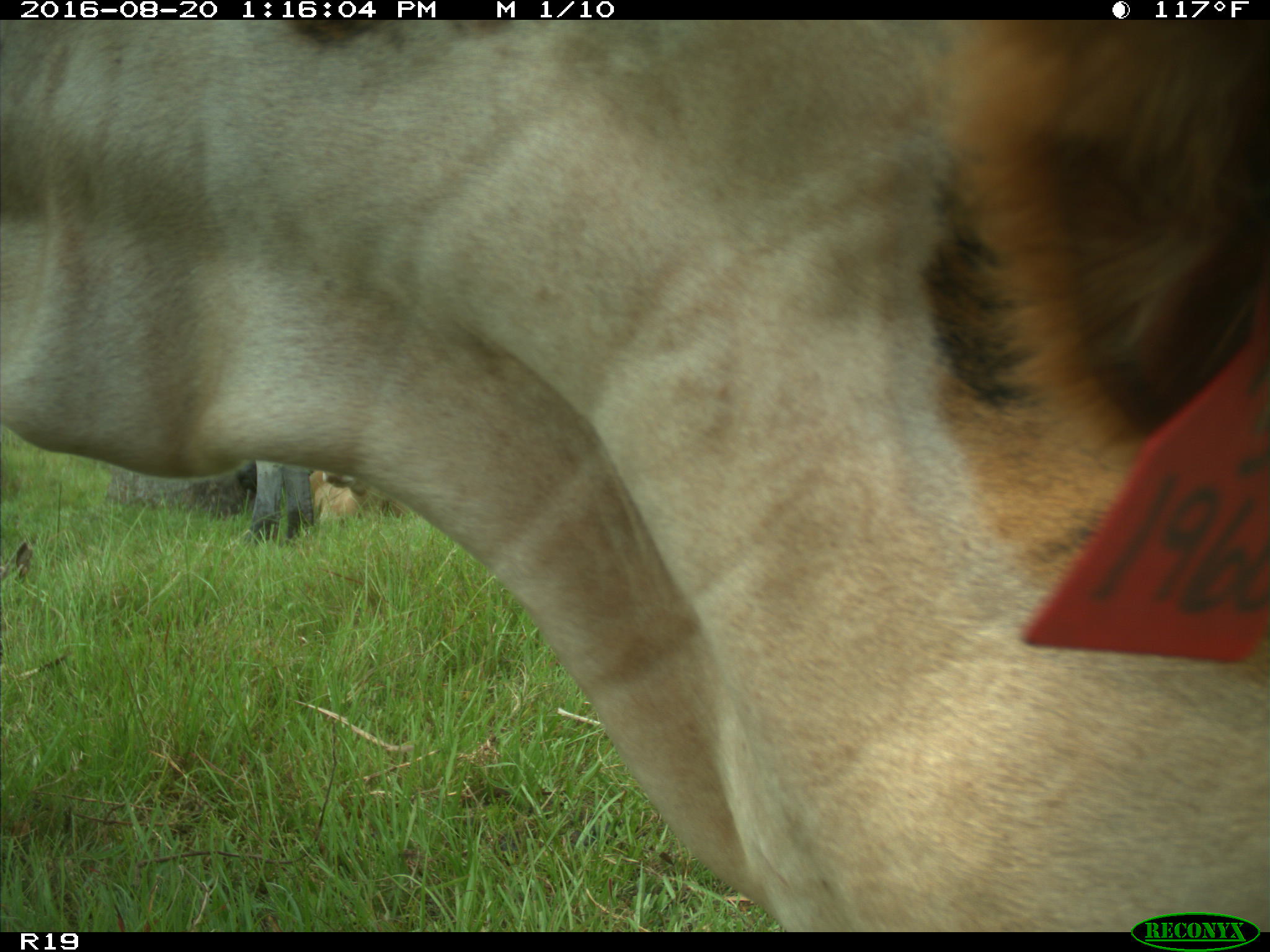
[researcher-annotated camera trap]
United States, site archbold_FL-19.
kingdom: Animalia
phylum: Chordata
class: Mammalia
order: Artiodactyla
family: Bovidae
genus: Bos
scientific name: Bos taurus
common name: domestic cow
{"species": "Bos taurus (domestic cow)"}